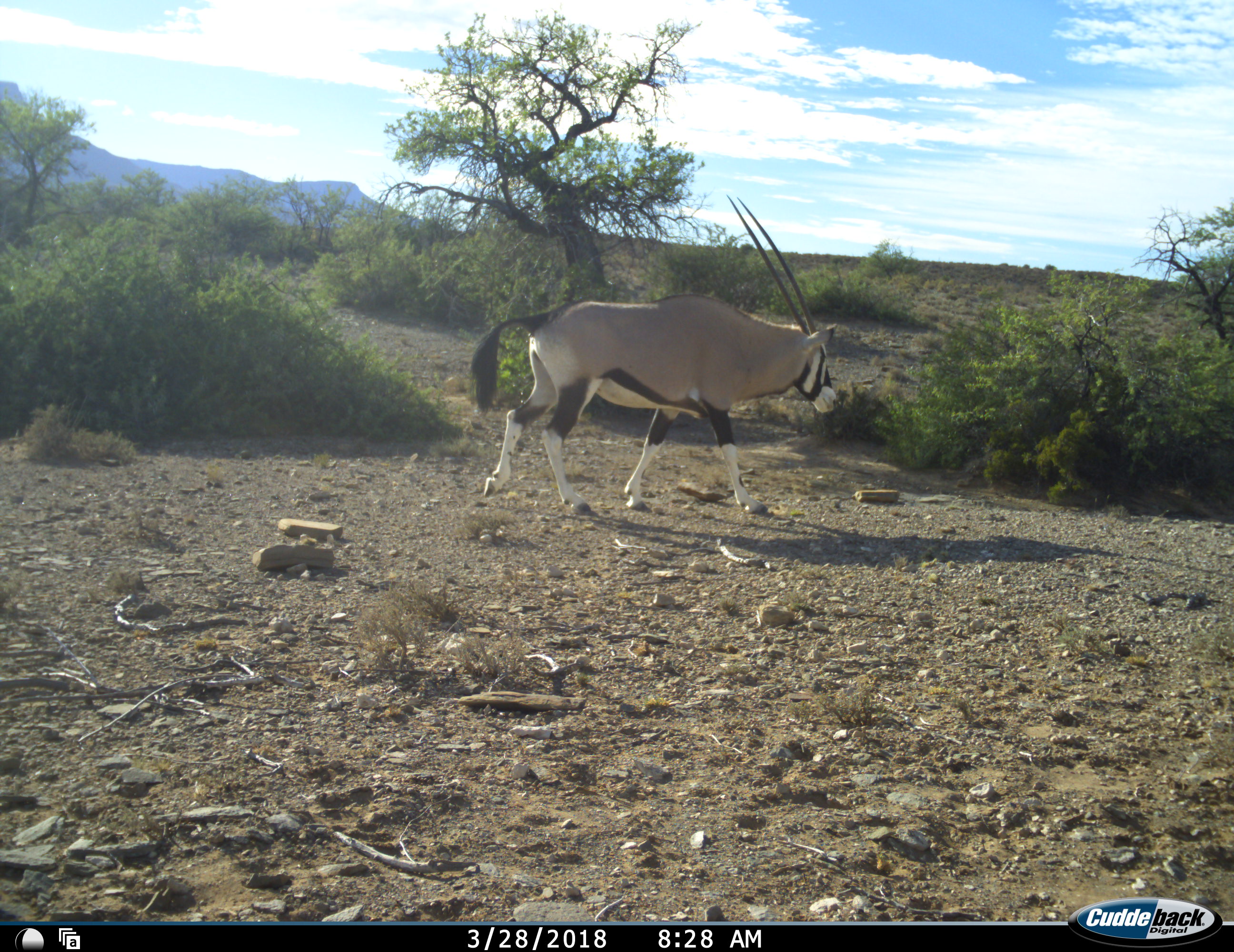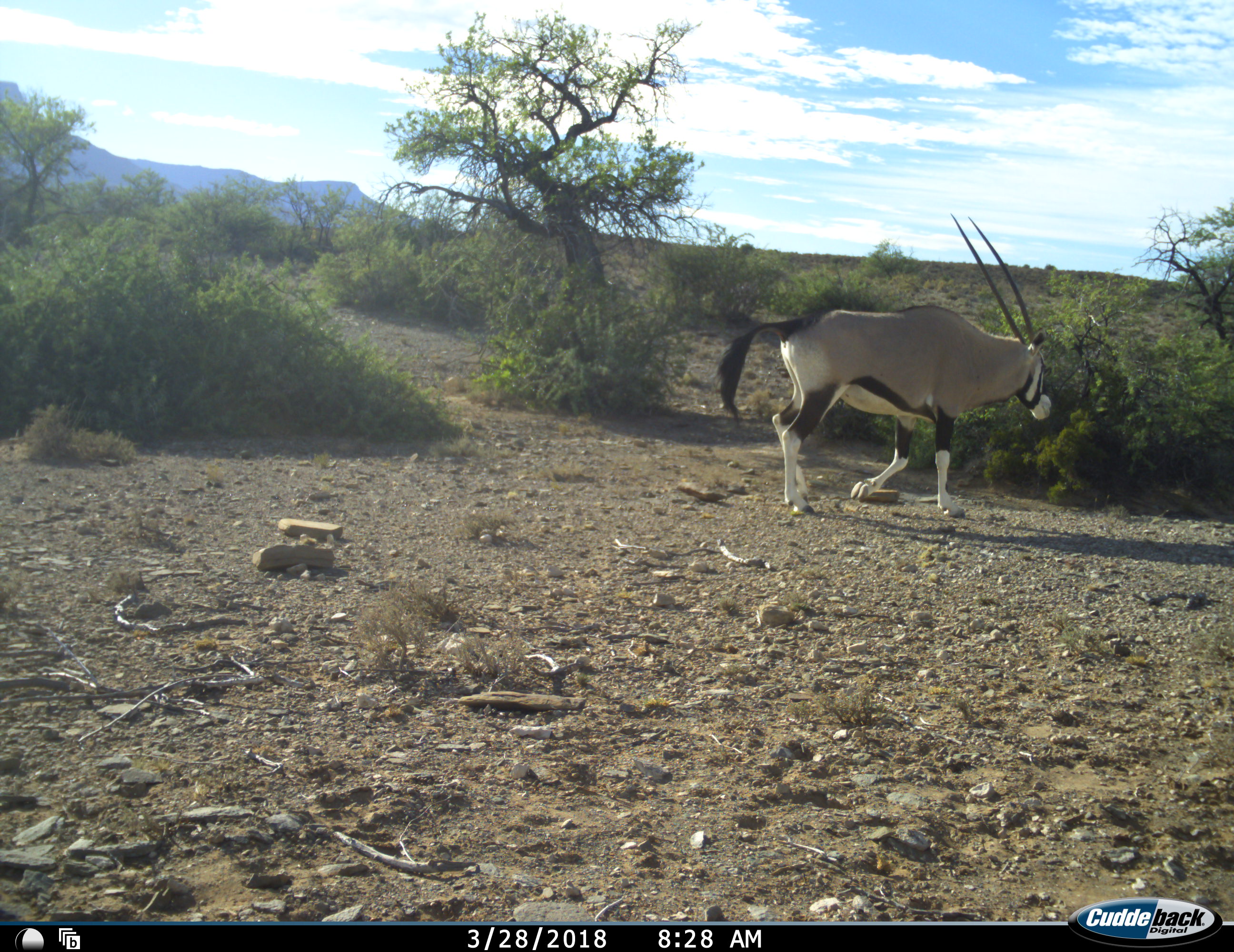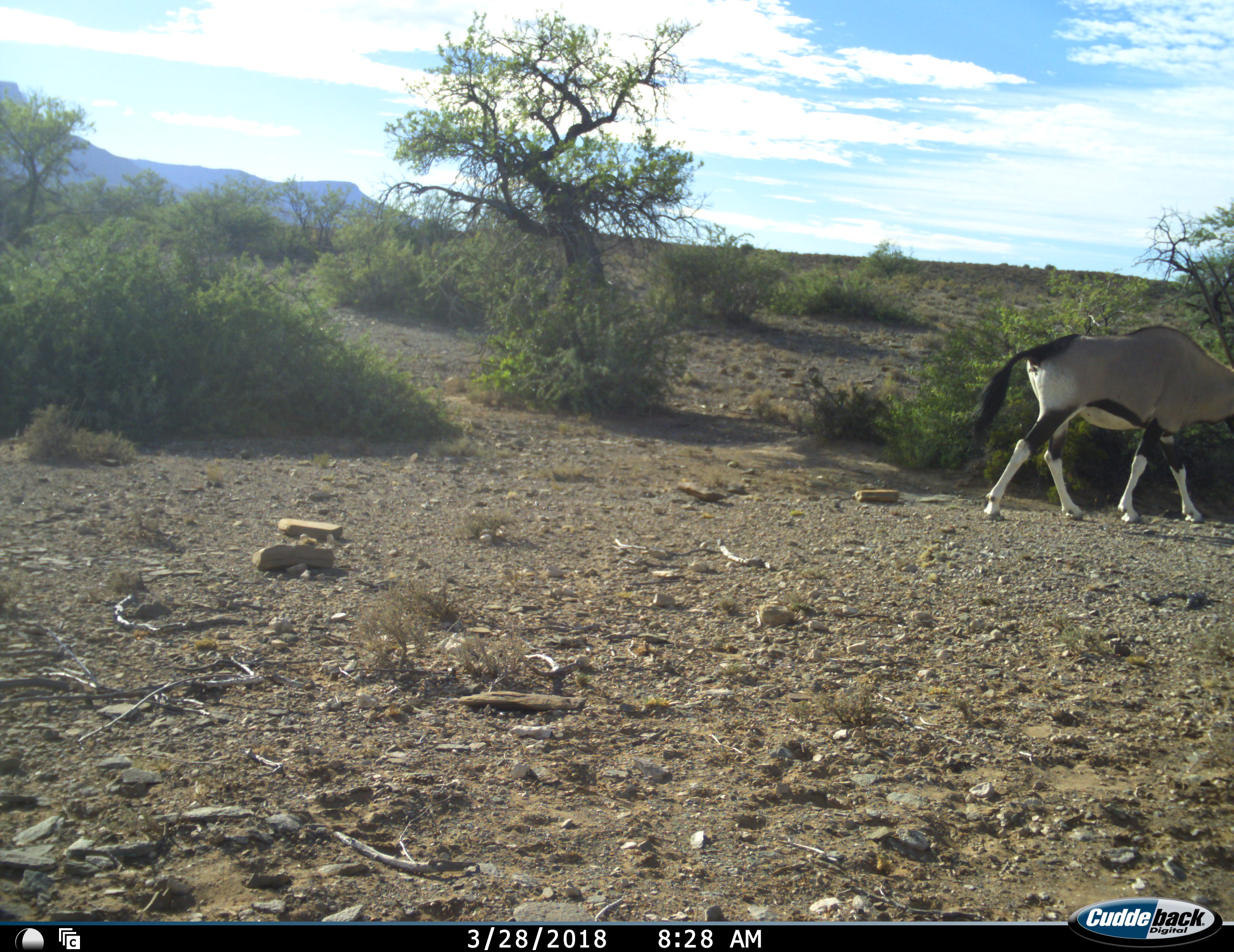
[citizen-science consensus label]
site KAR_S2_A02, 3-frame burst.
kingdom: Animalia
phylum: Chordata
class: Mammalia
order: Artiodactyla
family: Bovidae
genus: Oryx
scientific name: Oryx gazella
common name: gemsbok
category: oryx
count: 1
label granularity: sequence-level